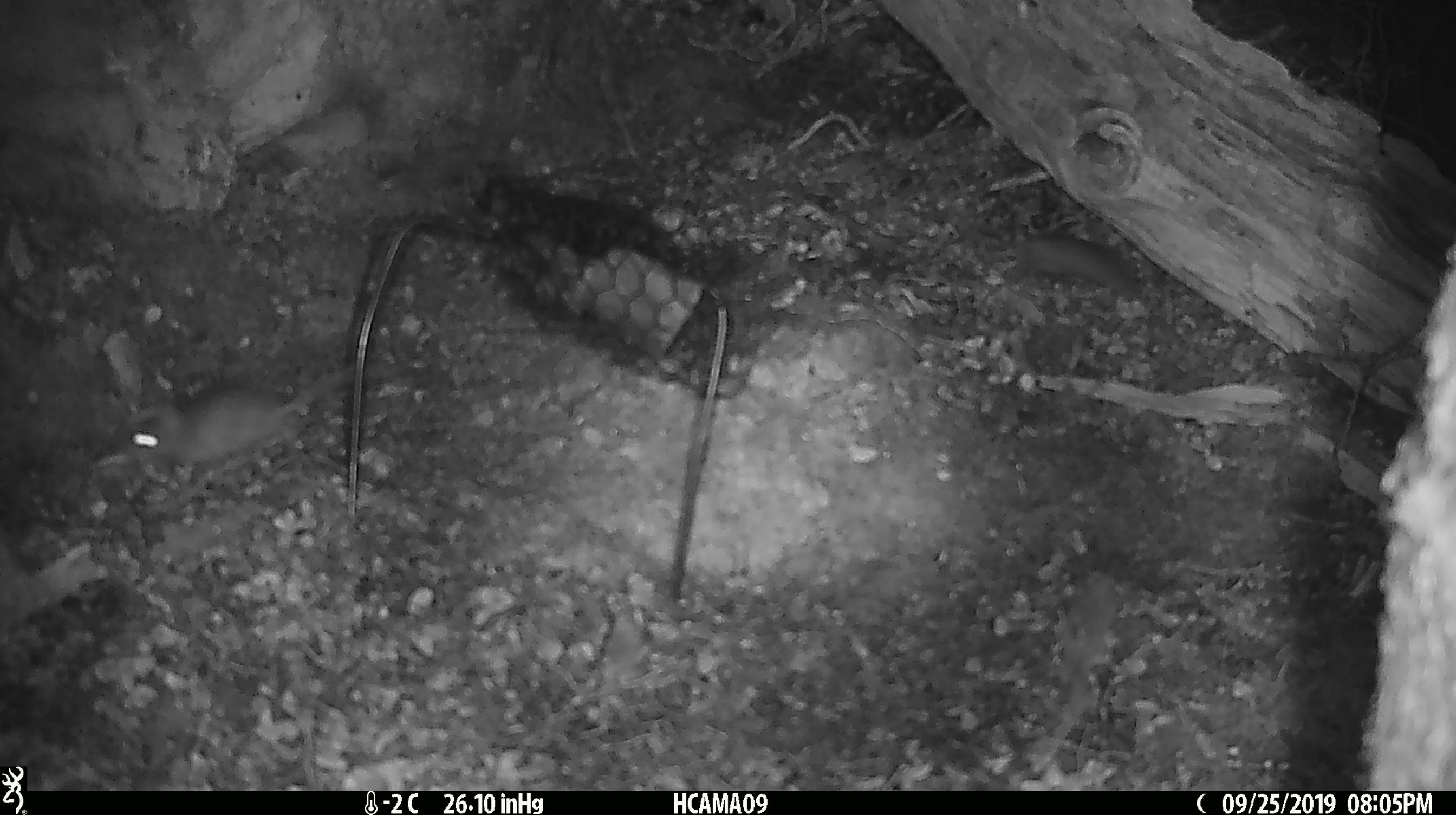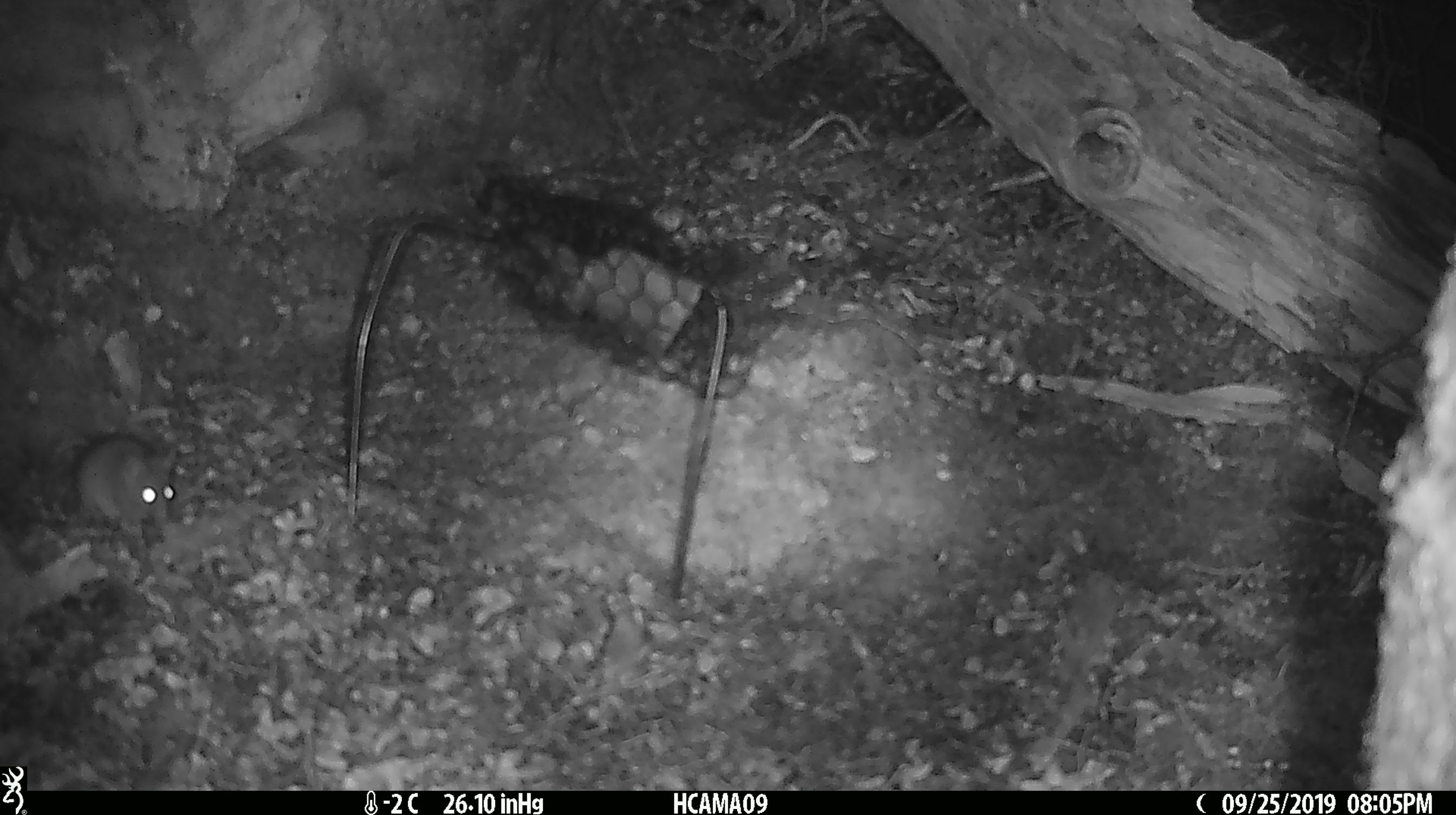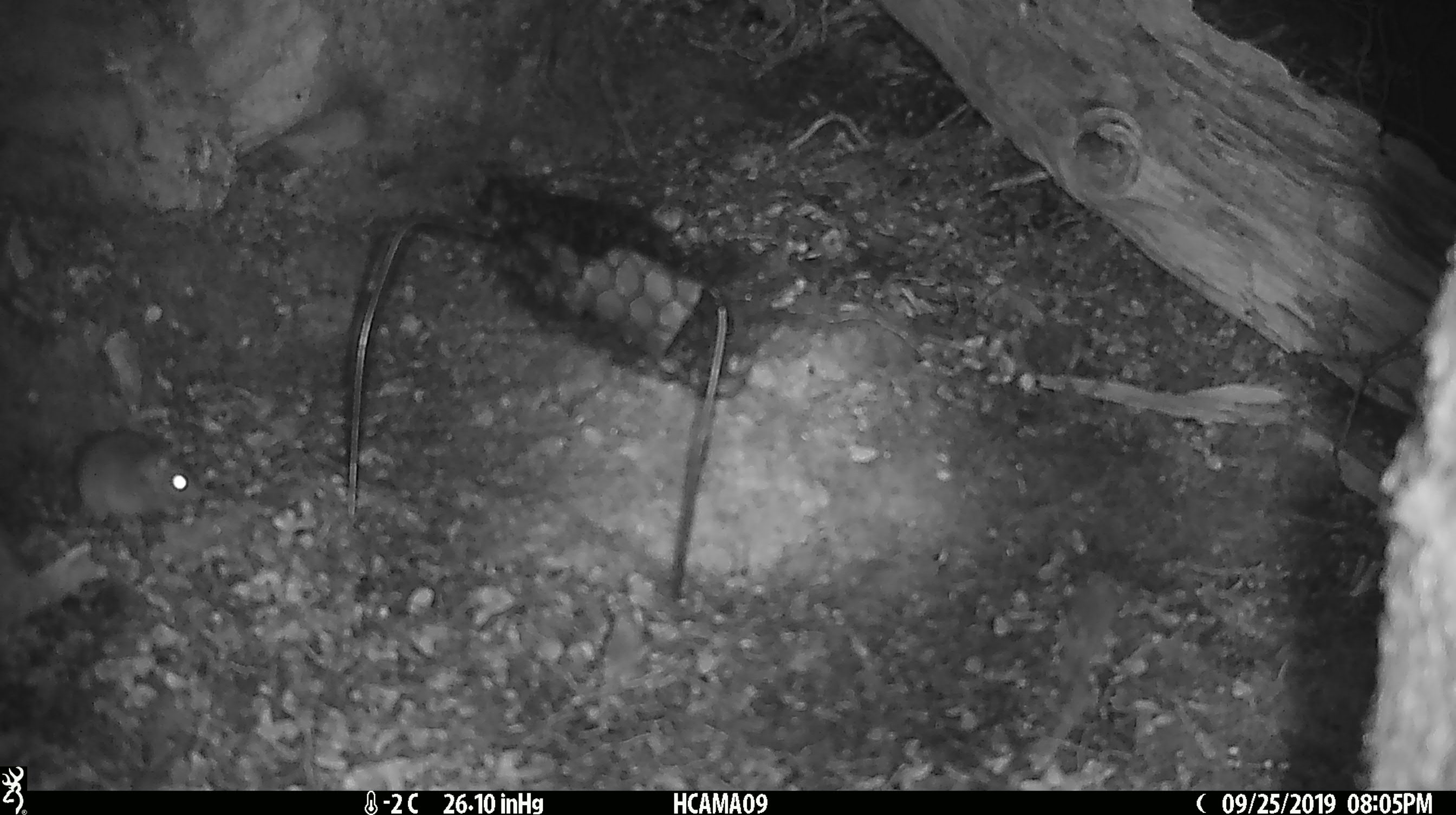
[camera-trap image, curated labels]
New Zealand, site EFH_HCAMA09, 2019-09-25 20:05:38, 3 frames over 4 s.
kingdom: Animalia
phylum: Chordata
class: Mammalia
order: Rodentia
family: Muridae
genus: Mus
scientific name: Mus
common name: mouse